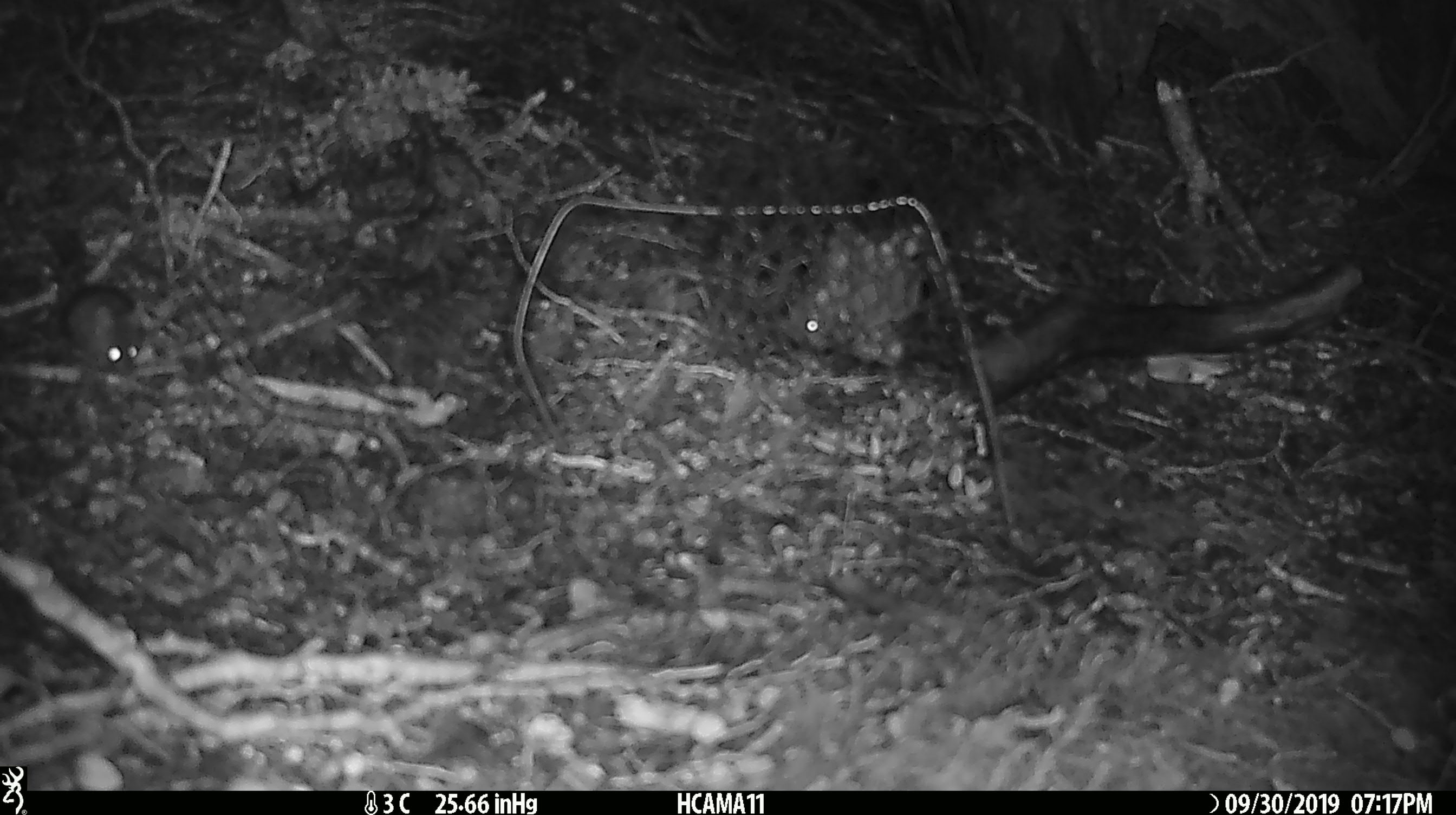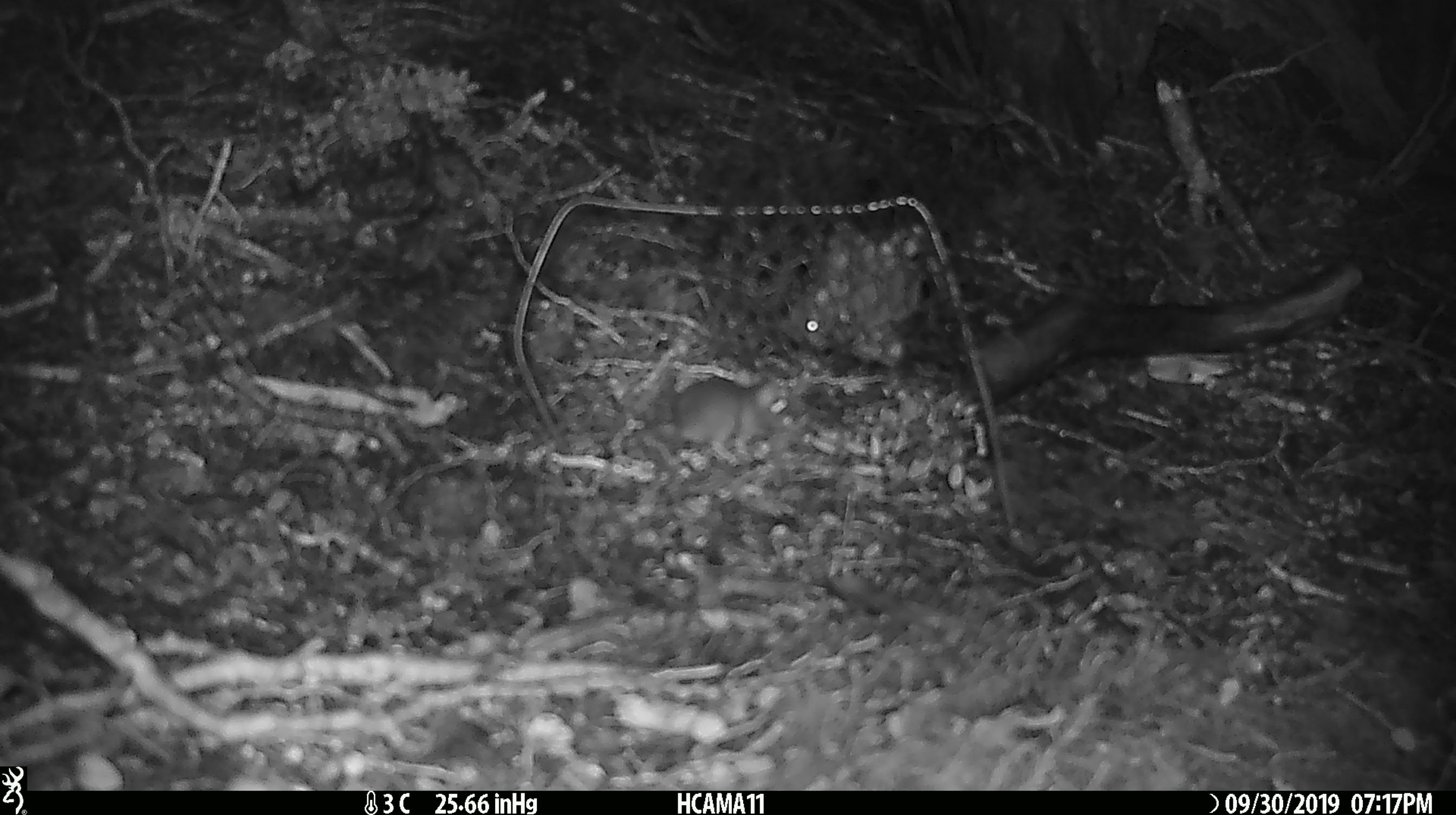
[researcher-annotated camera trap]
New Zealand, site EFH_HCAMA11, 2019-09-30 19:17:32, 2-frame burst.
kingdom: Animalia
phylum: Chordata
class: Mammalia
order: Rodentia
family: Muridae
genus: Mus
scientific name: Mus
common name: mouse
Mouse (Mus).